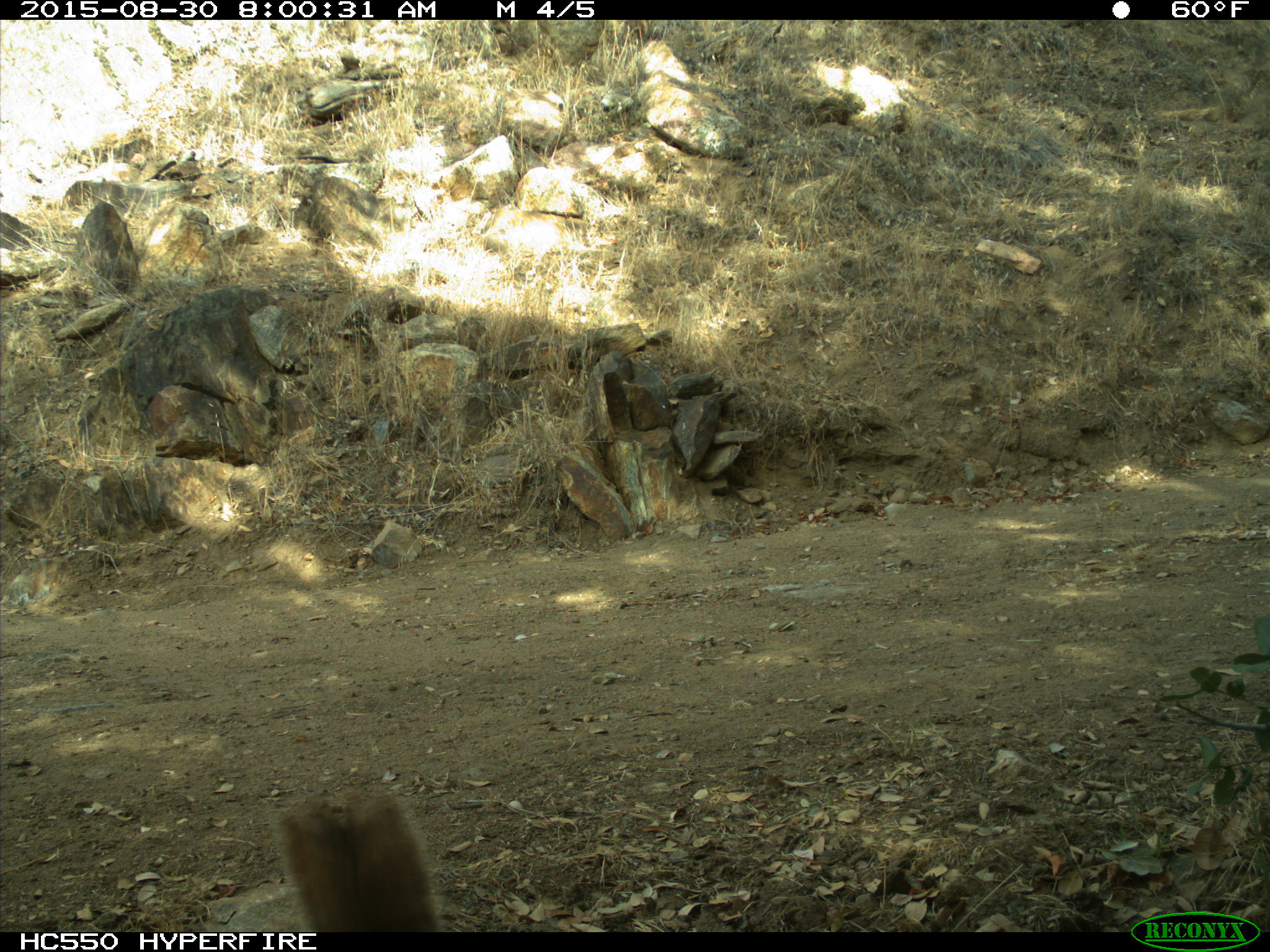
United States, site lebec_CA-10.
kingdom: Animalia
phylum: Chordata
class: Mammalia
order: Rodentia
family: Sciuridae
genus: Sciurus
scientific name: Sciurus carolinensis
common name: eastern gray squirrel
Sciurus carolinensis (eastern gray squirrel).